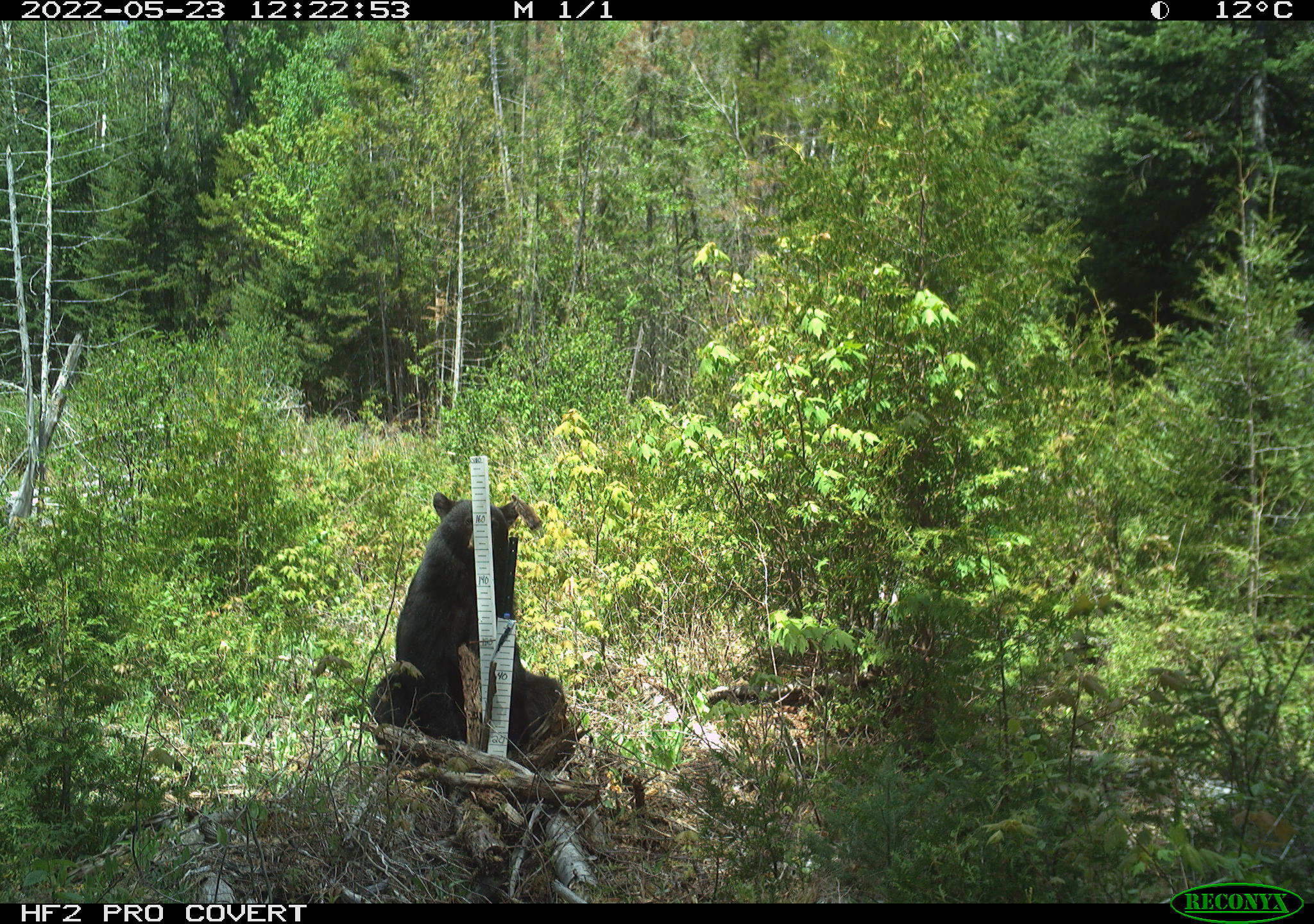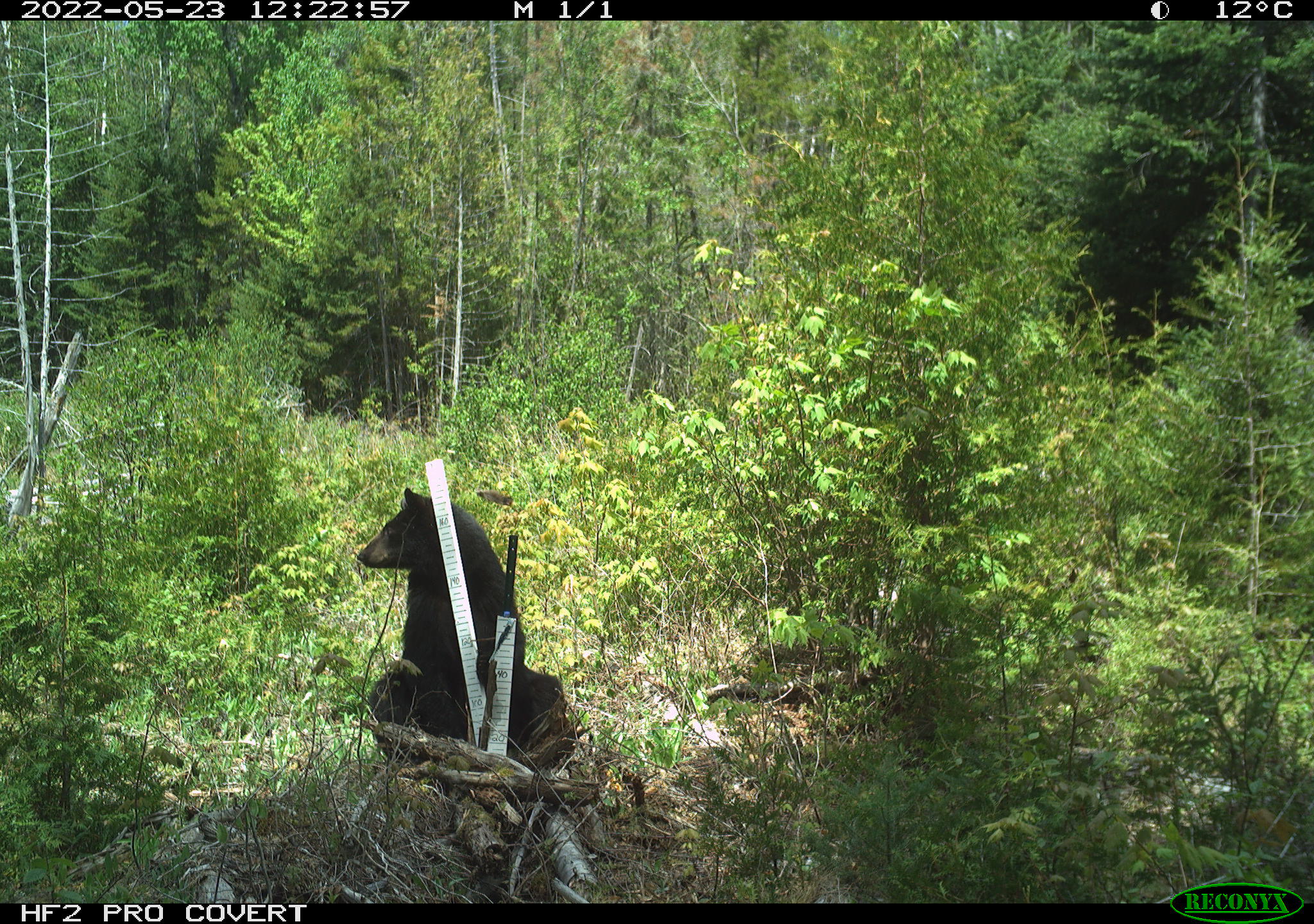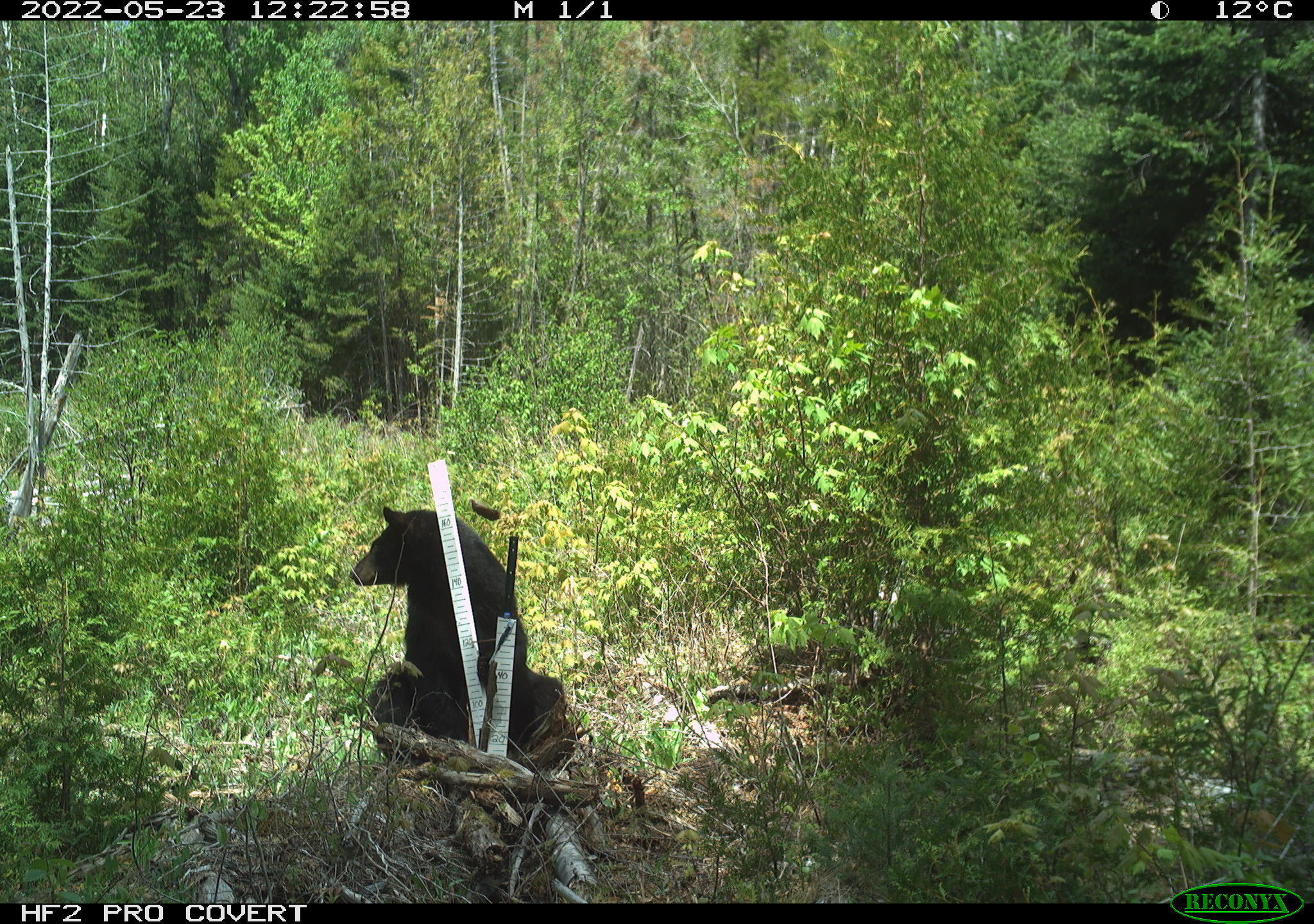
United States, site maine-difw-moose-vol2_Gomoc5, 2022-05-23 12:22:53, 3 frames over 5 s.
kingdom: Animalia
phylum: Chordata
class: Mammalia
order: Carnivora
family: Ursidae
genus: Ursus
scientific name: Ursus americanus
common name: black bear